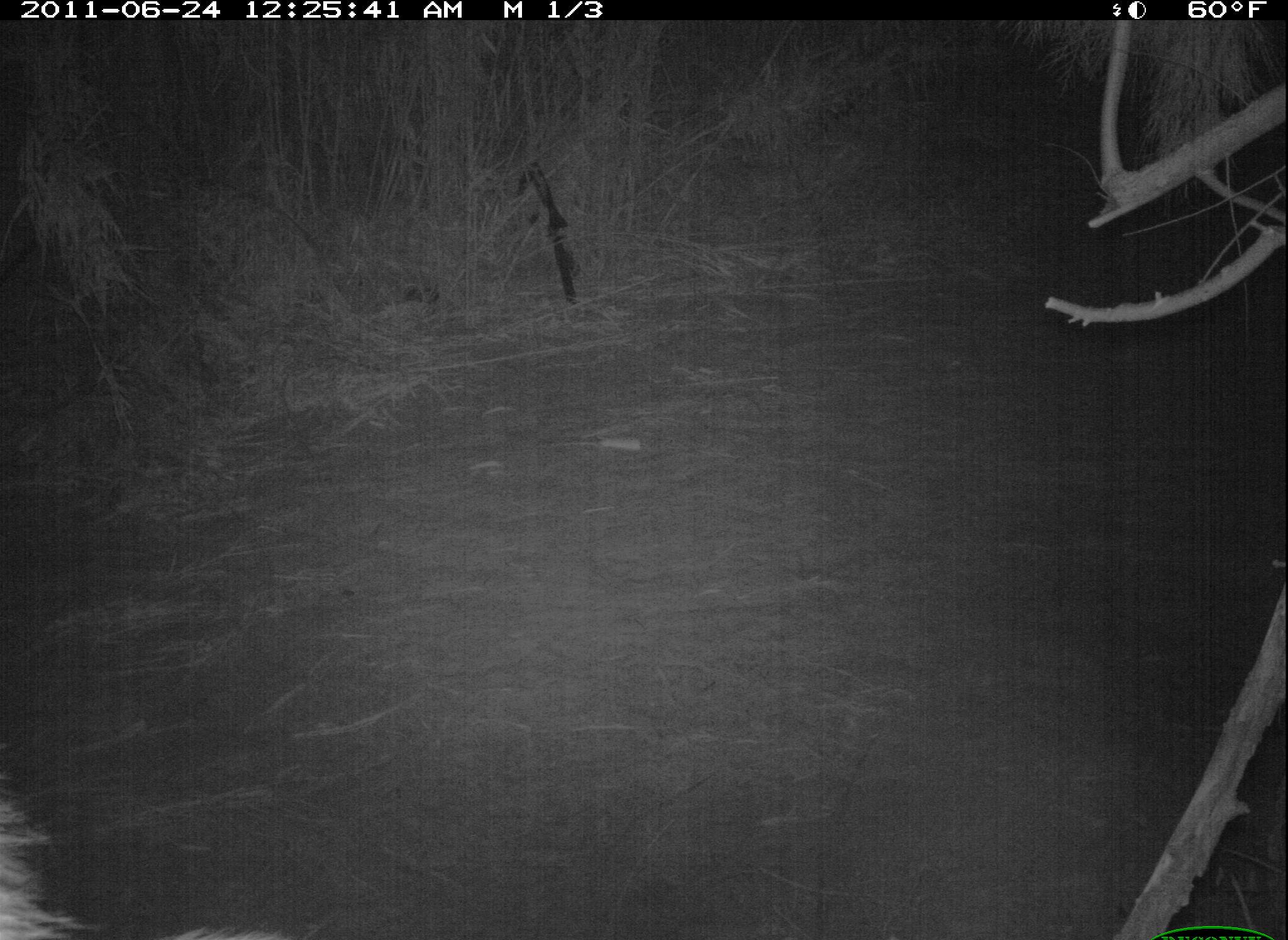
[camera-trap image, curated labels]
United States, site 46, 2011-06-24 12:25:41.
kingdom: Animalia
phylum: Chordata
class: Mammalia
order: Carnivora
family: Procyonidae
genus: Procyon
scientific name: Procyon lotor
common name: raccoon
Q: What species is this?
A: Raccoon (Procyon lotor).